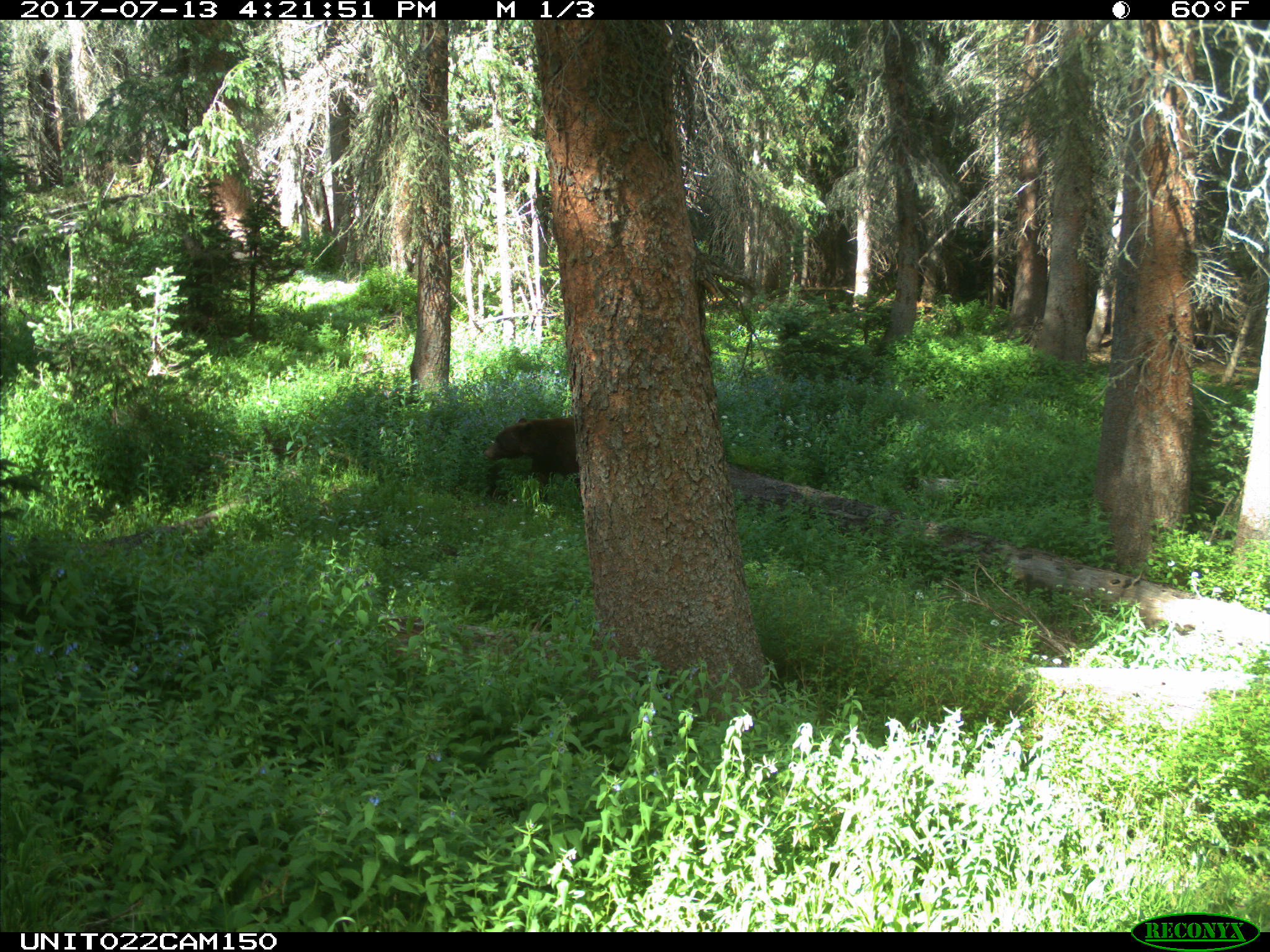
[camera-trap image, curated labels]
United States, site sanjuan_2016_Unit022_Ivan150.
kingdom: Animalia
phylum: Chordata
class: Mammalia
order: Carnivora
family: Ursidae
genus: Ursus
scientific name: Ursus americanus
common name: american black bear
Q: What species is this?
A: Ursus americanus (american black bear).